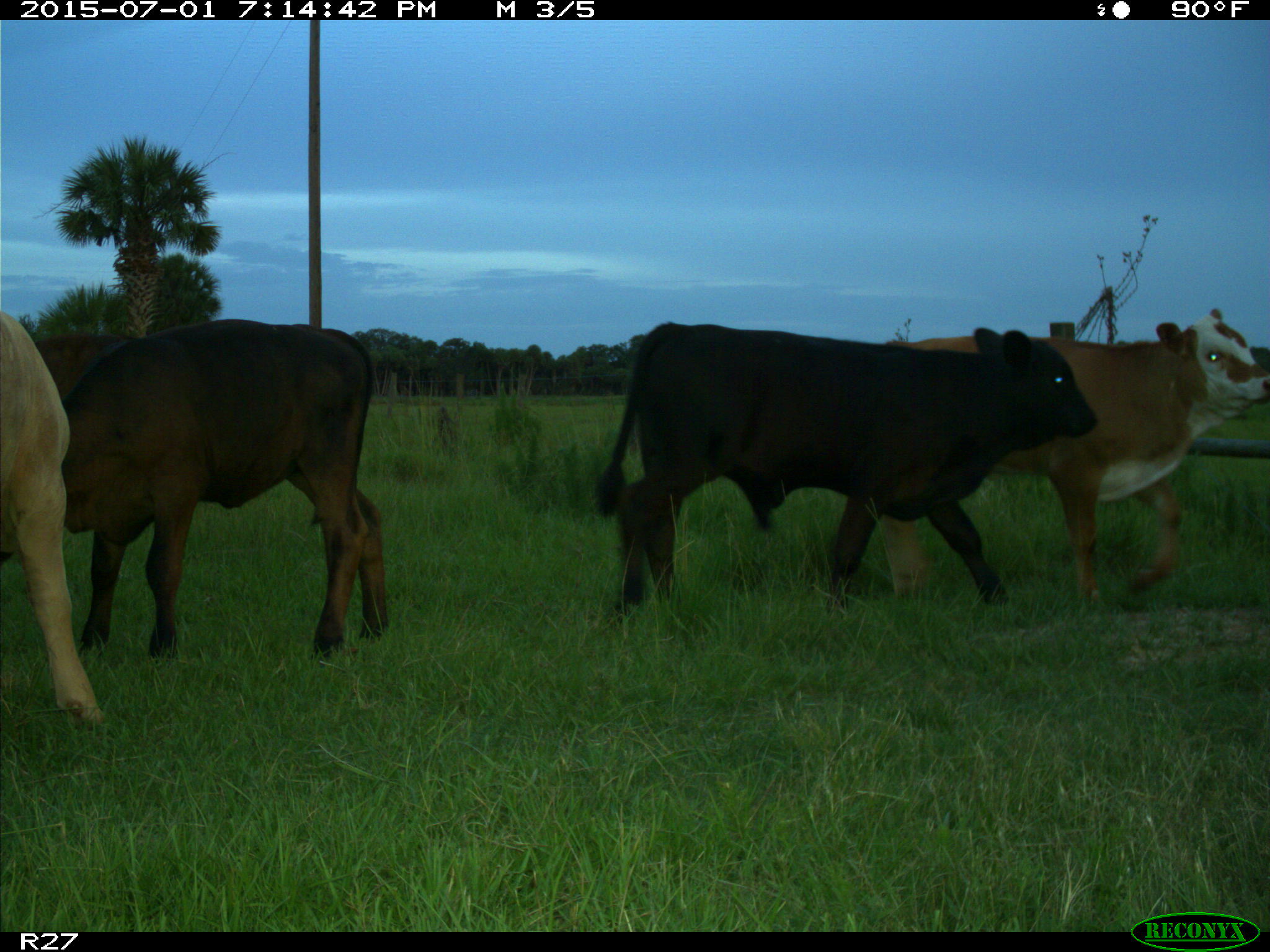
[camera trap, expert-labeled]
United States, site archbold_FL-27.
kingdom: Animalia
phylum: Chordata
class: Mammalia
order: Artiodactyla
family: Bovidae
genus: Bos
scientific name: Bos taurus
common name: domestic cow